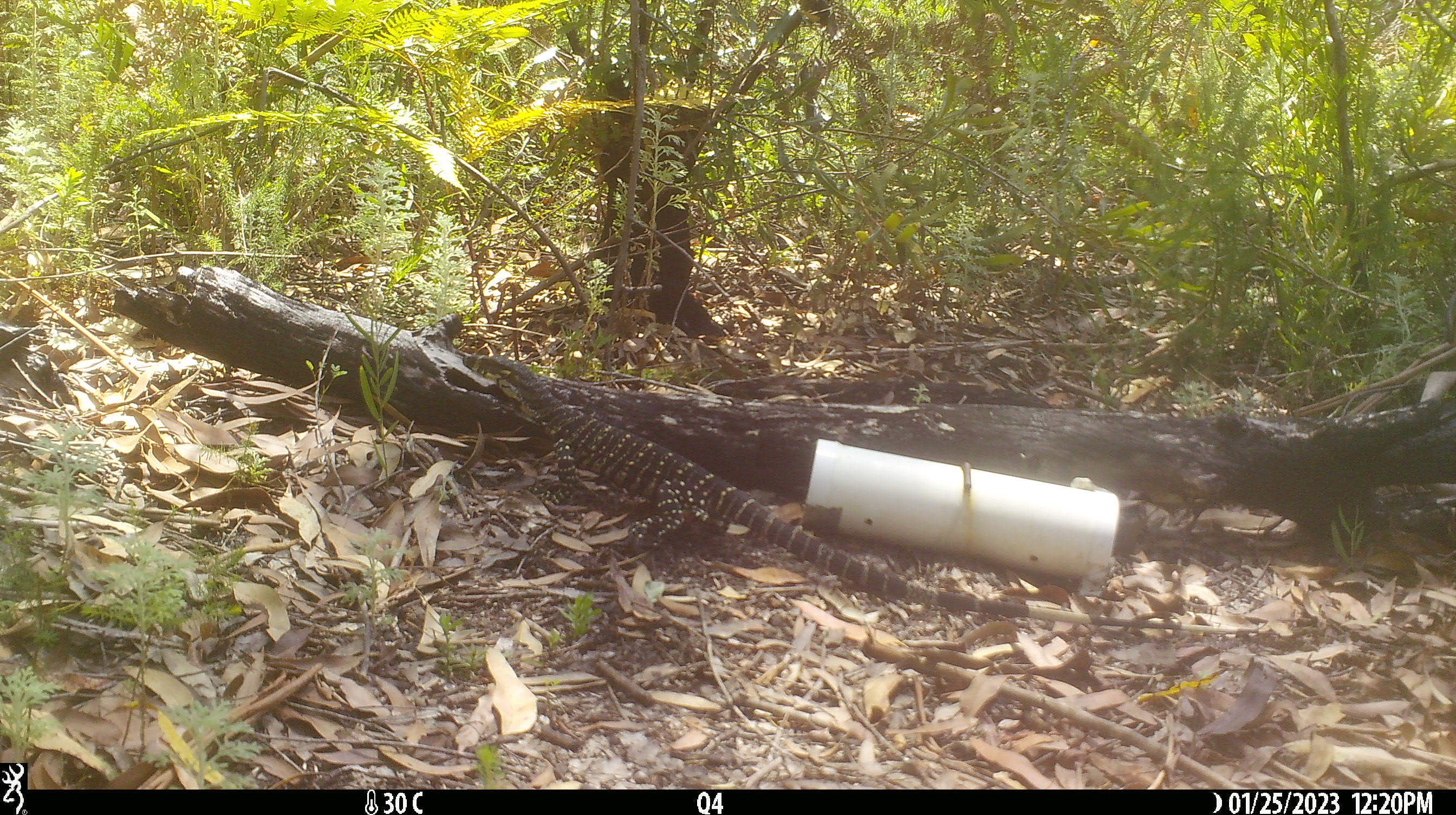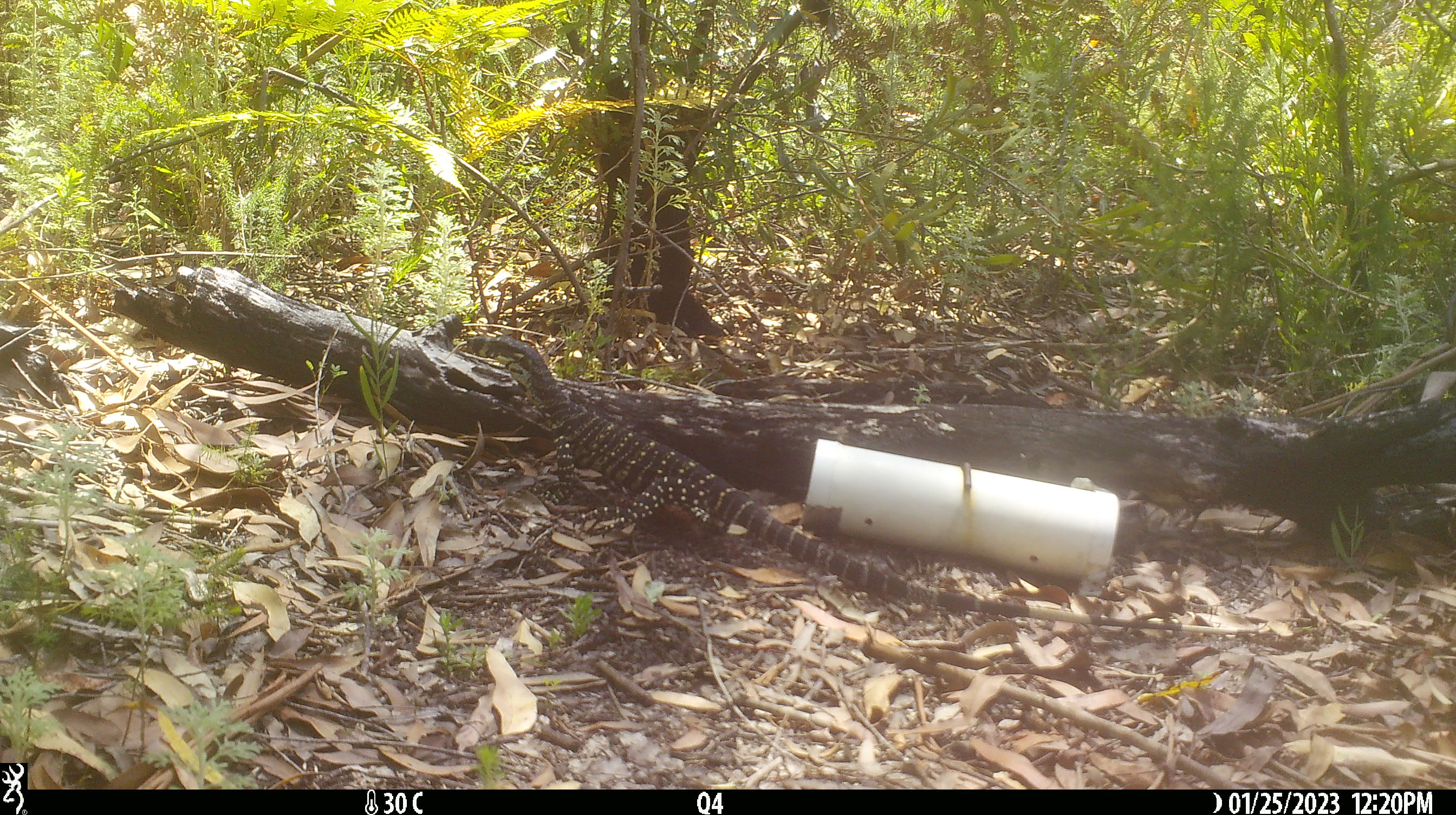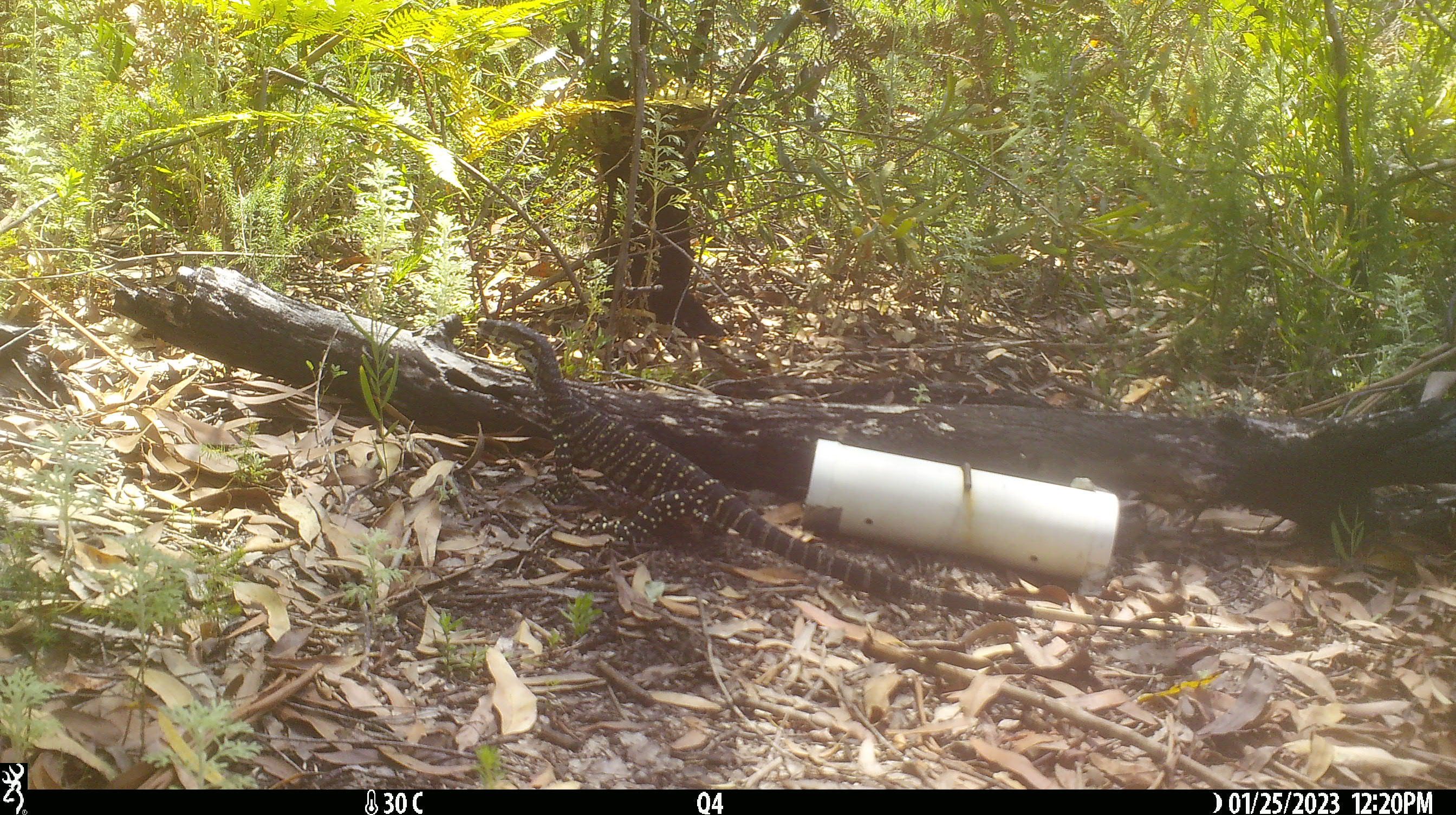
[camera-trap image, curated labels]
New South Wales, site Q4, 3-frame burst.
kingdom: Animalia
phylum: Chordata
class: Reptilia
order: Squamata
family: Varanidae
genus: Varanus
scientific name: Varanus varius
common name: lace monitor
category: goanna